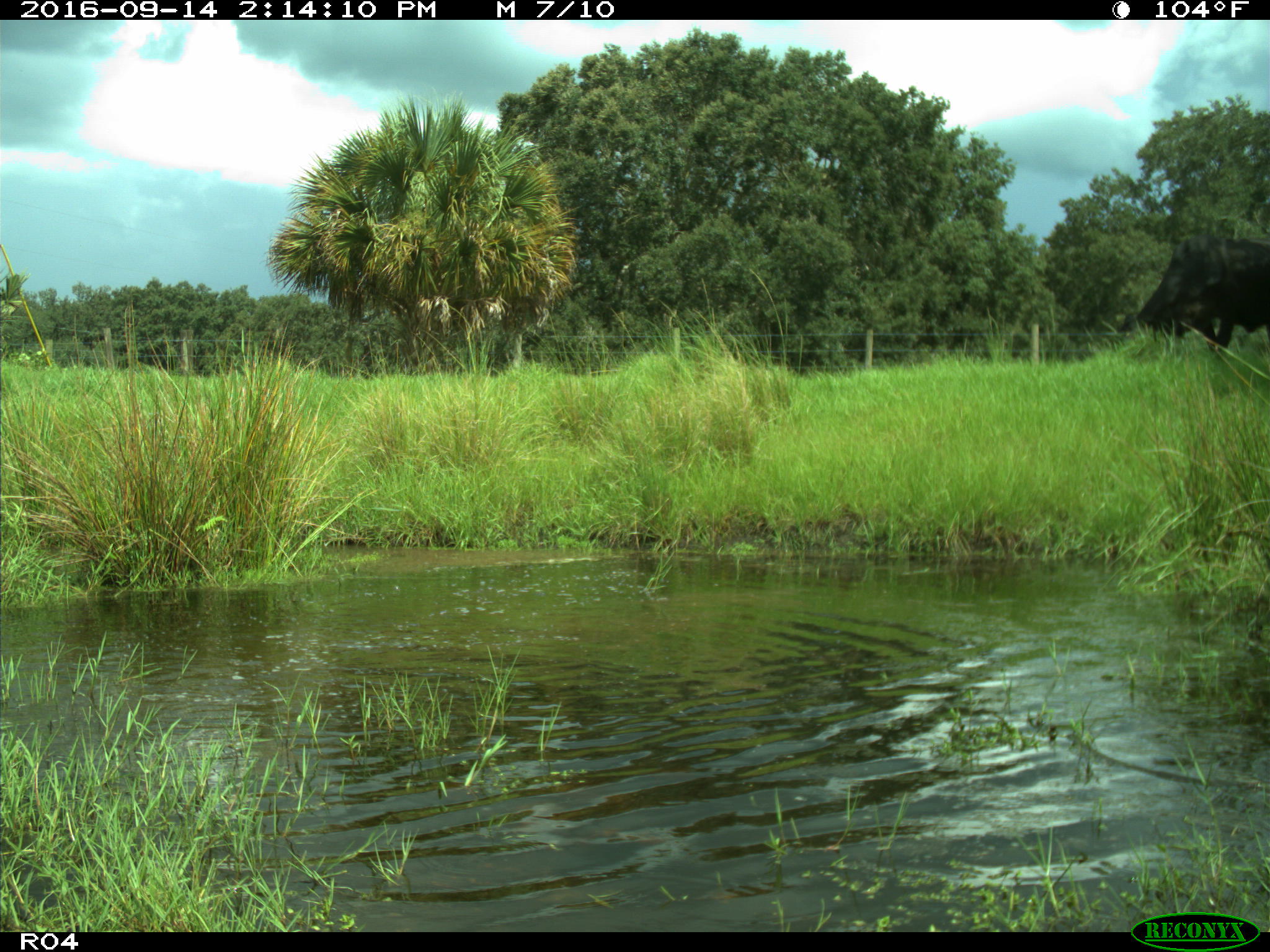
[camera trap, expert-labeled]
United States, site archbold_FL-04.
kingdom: Animalia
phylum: Chordata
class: Mammalia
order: Artiodactyla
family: Bovidae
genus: Bos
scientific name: Bos taurus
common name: domestic cow